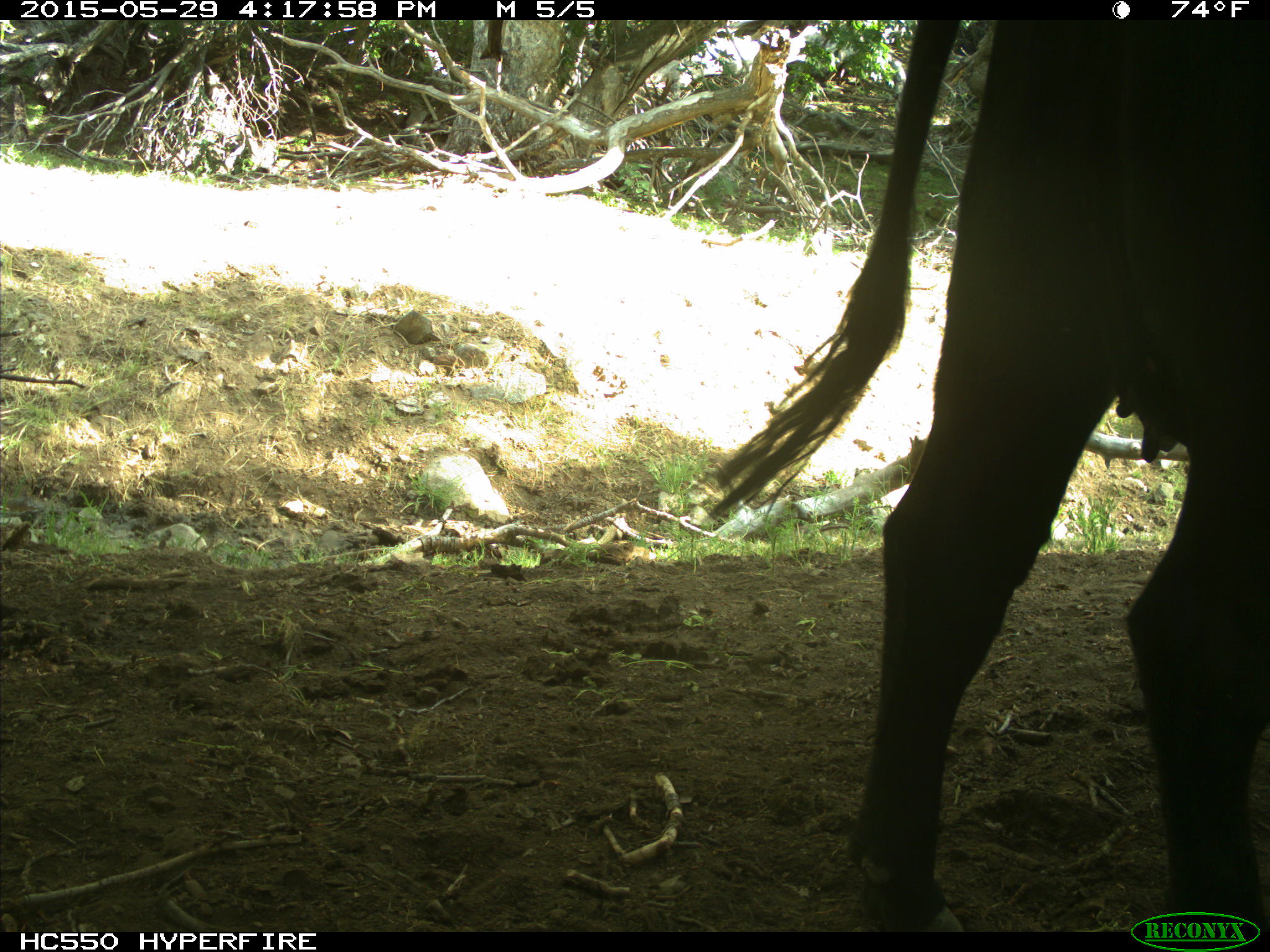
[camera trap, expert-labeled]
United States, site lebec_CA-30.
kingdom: Animalia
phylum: Chordata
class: Mammalia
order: Artiodactyla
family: Bovidae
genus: Bos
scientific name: Bos taurus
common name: domestic cow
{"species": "Bos taurus (domestic cow)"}